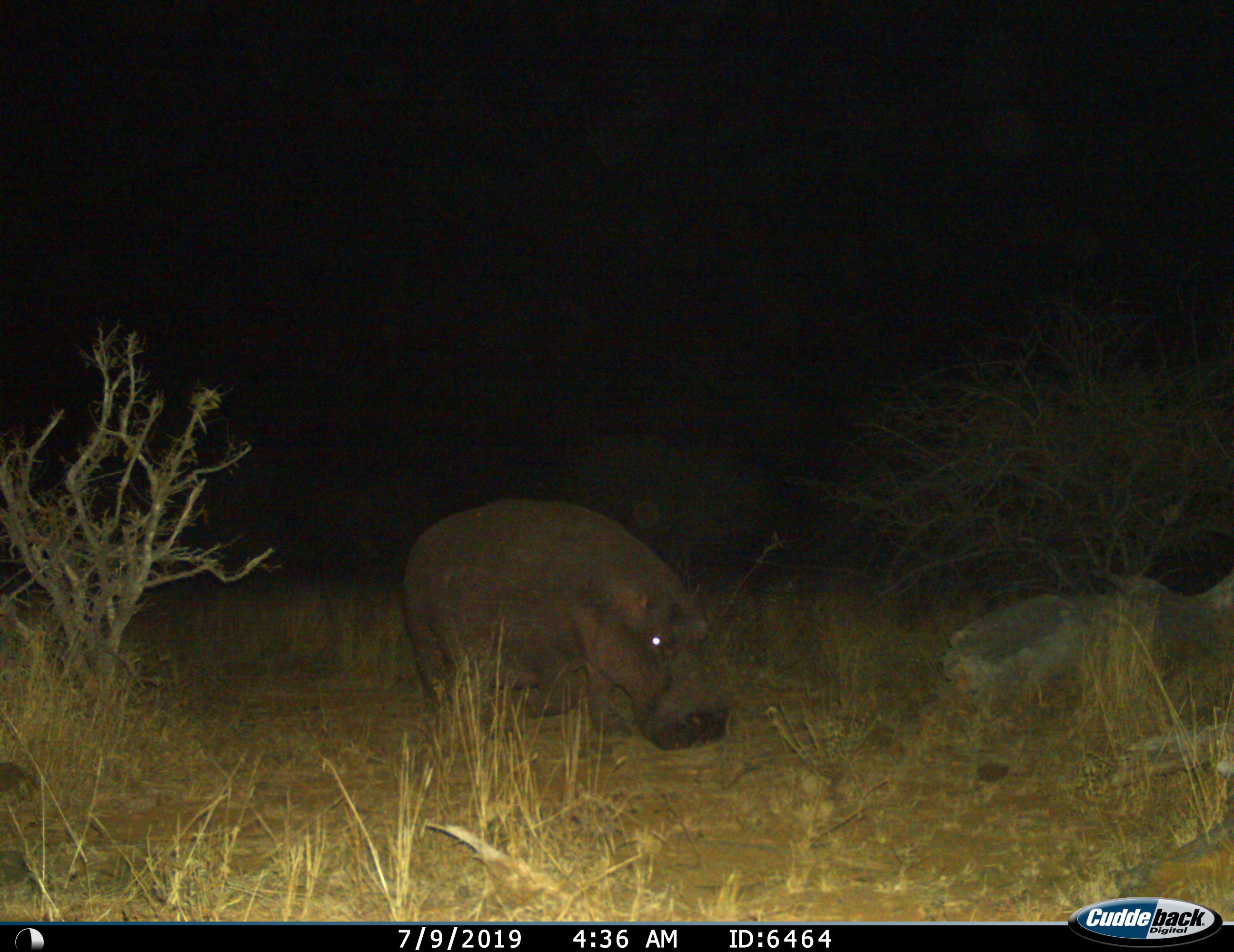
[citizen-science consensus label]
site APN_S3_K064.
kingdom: Animalia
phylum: Chordata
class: Mammalia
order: Artiodactyla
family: Hippopotamidae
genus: Hippopotamus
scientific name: Hippopotamus amphibius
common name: hippopotamus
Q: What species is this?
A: Hippopotamus (Hippopotamus amphibius).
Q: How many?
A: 1.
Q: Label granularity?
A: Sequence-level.